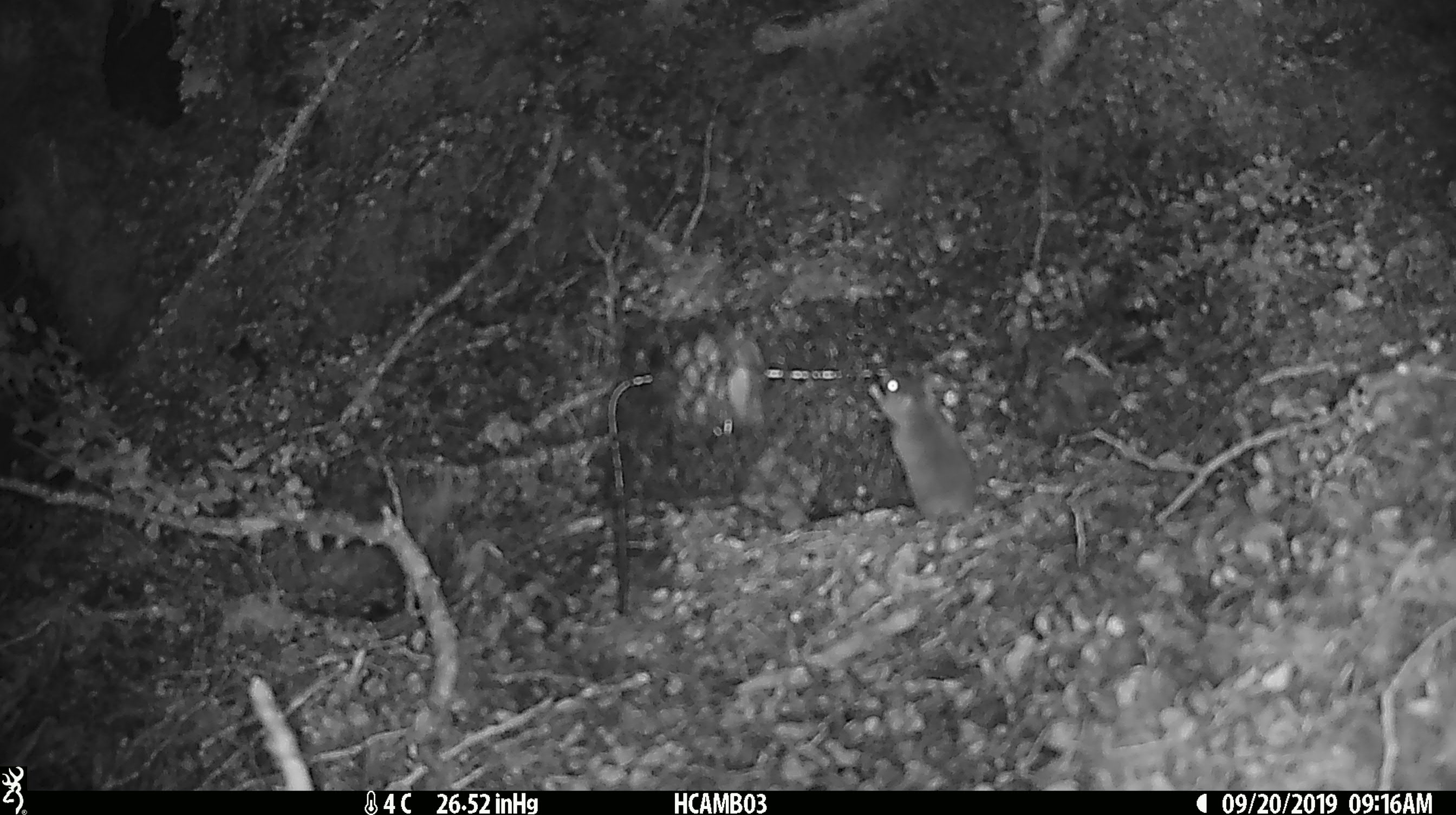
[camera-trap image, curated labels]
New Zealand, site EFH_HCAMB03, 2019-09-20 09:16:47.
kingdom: Animalia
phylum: Chordata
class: Mammalia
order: Rodentia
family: Muridae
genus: Mus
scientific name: Mus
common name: mouse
Mouse (Mus).